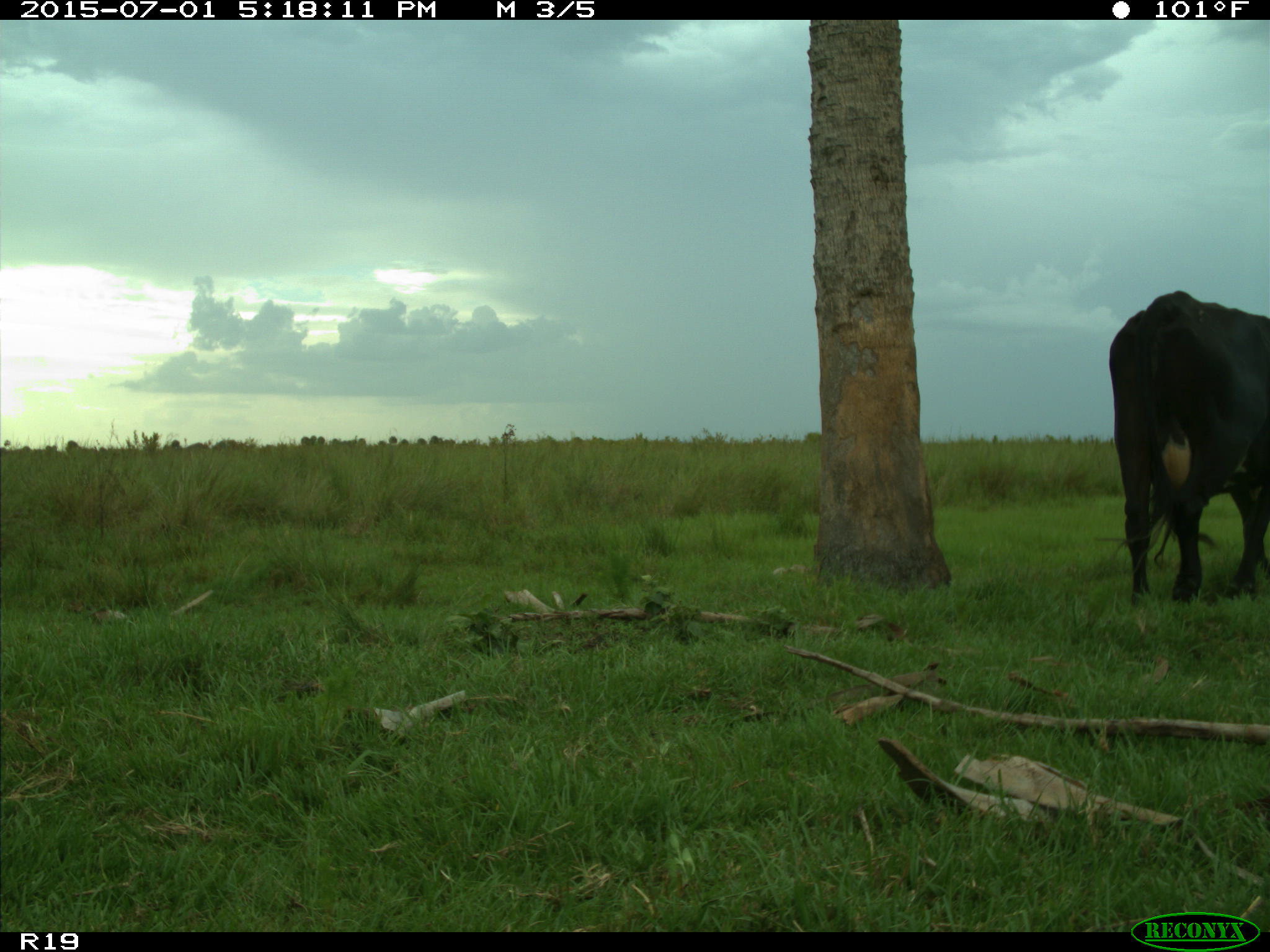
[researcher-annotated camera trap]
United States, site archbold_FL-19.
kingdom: Animalia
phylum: Chordata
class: Mammalia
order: Artiodactyla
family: Bovidae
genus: Bos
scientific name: Bos taurus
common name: domestic cow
Bos taurus (domestic cow).